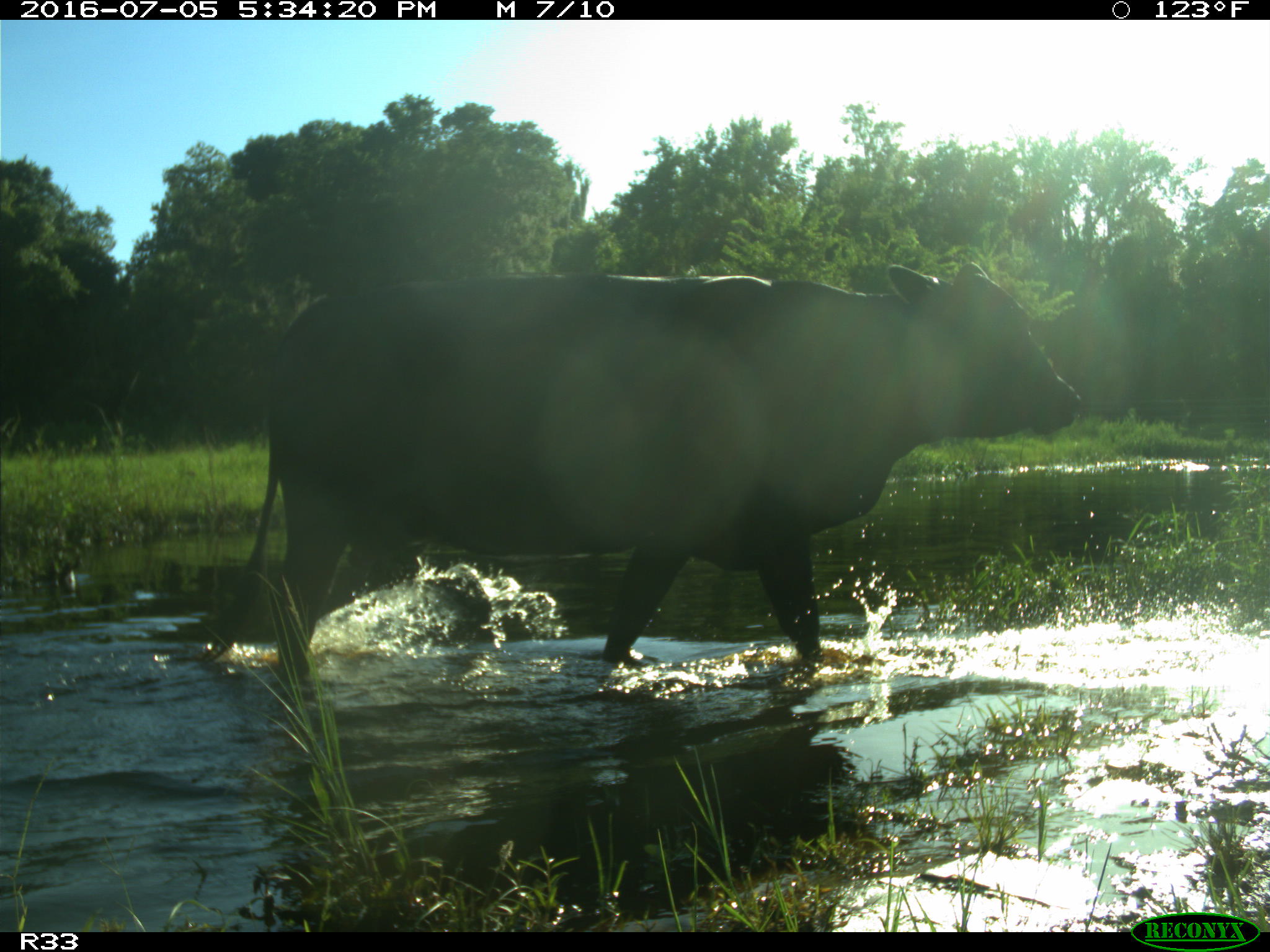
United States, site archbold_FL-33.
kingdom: Animalia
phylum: Chordata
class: Mammalia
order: Artiodactyla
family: Bovidae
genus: Bos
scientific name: Bos taurus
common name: domestic cow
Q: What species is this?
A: Bos taurus (domestic cow).